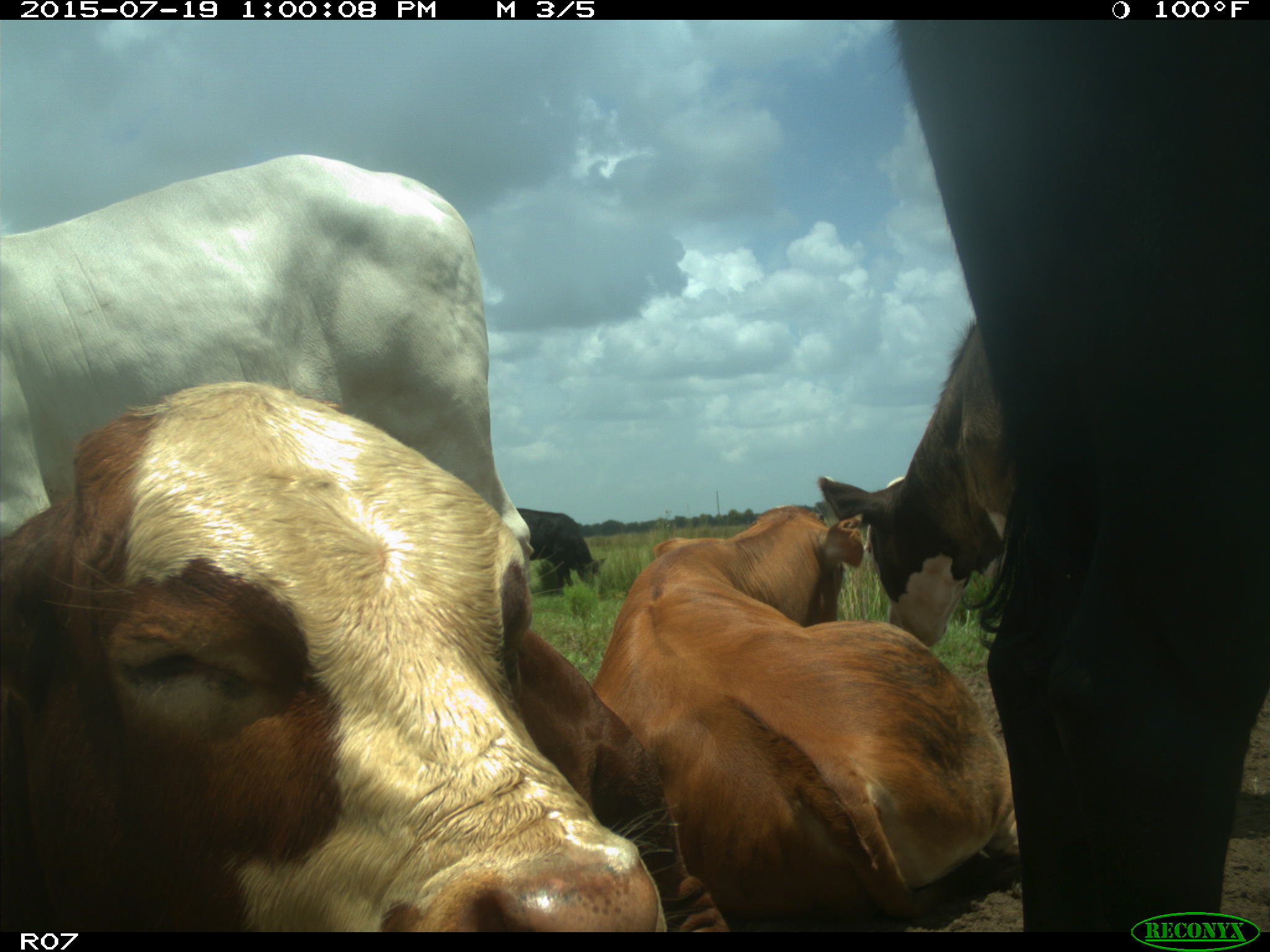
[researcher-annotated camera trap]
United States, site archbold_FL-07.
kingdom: Animalia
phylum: Chordata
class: Mammalia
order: Artiodactyla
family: Bovidae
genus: Bos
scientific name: Bos taurus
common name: domestic cow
Bos taurus (domestic cow).